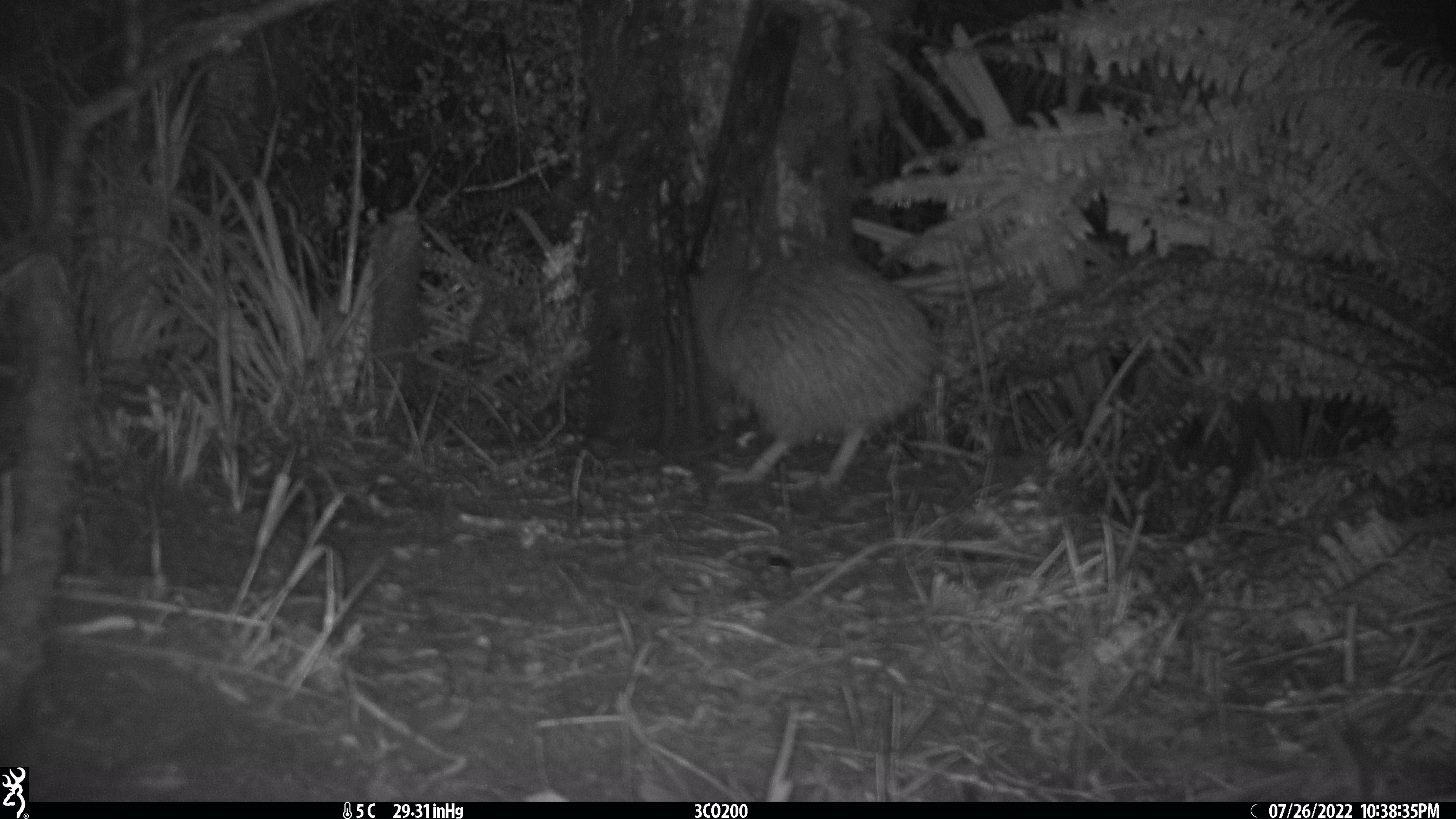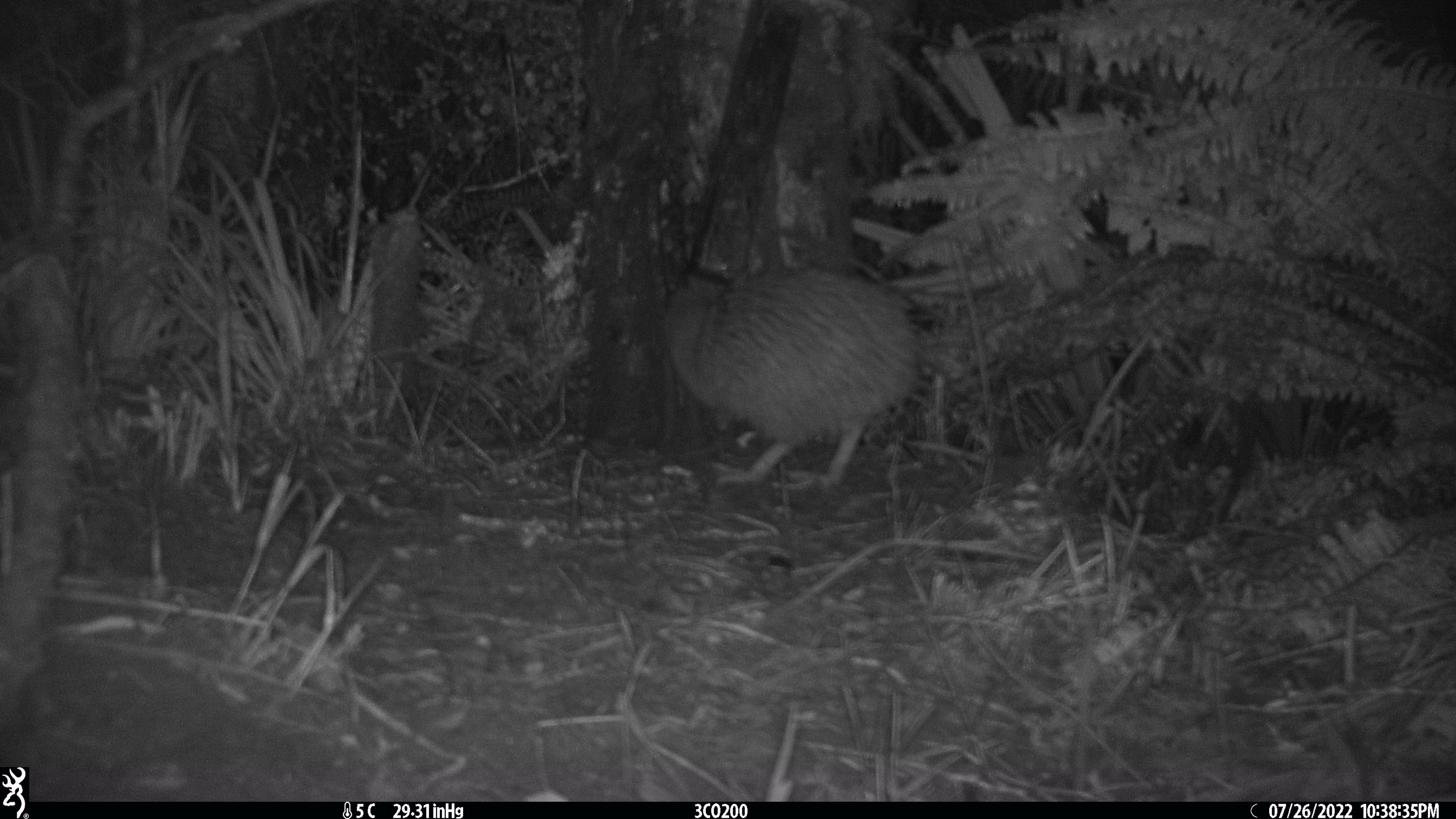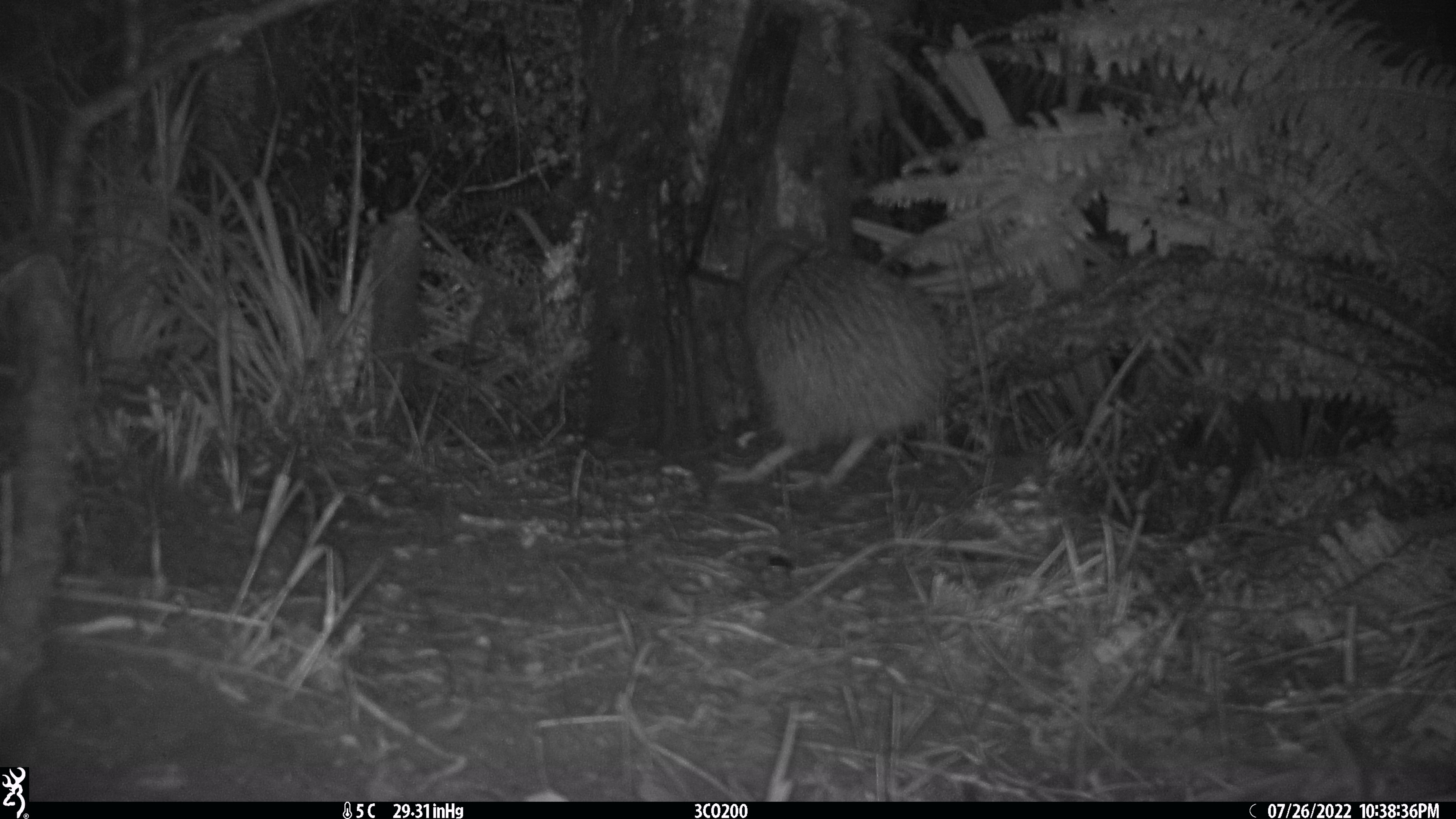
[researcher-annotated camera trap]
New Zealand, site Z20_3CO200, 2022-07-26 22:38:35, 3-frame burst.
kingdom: Animalia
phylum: Chordata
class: Aves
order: Apterygiformes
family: Apterygidae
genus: Apteryx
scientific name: Apteryx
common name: kiwi